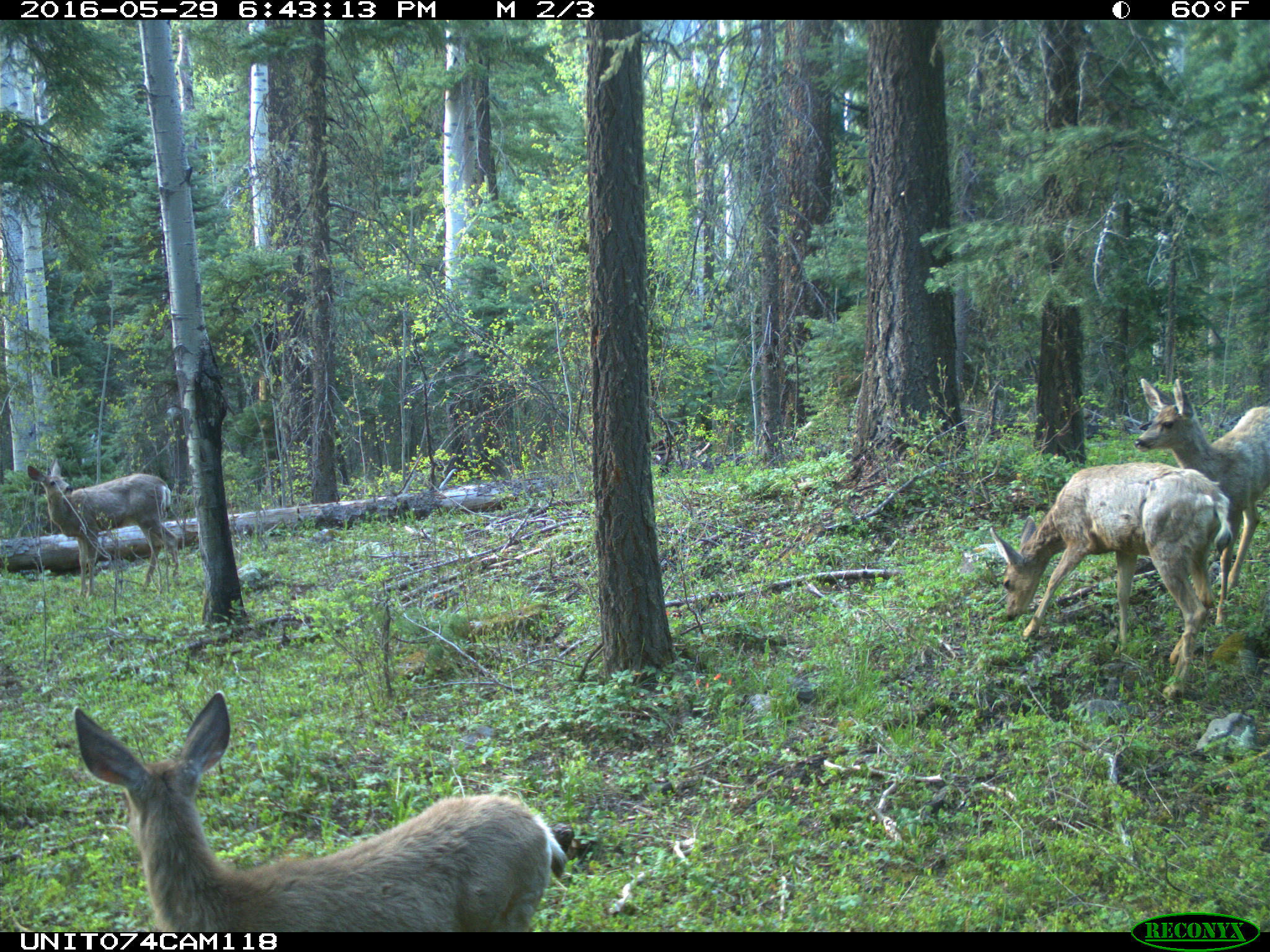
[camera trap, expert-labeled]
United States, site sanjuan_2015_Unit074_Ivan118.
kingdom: Animalia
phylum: Chordata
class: Mammalia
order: Artiodactyla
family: Cervidae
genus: Odocoileus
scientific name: Odocoileus hemionus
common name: mule deer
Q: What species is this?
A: Odocoileus hemionus (mule deer).